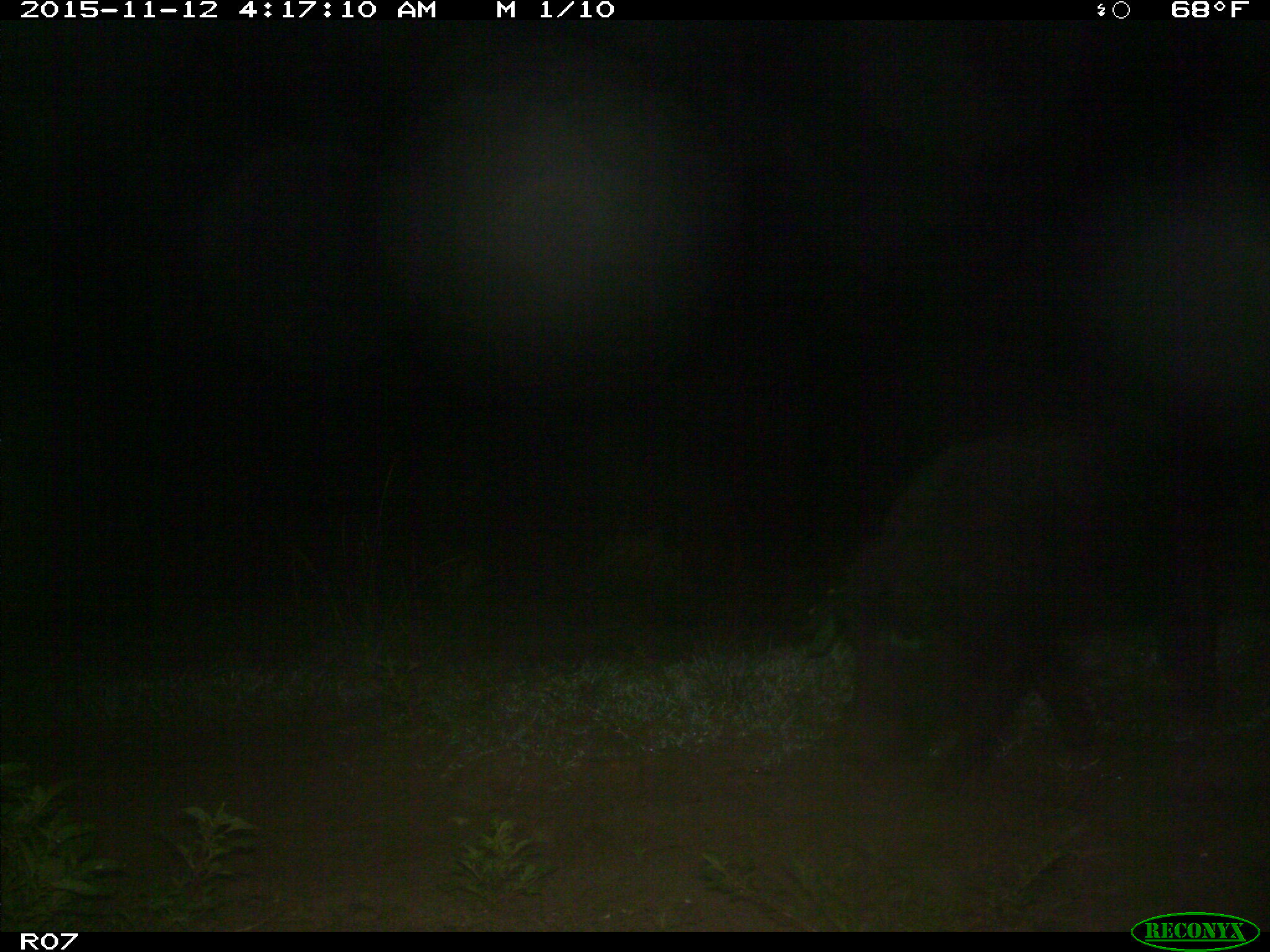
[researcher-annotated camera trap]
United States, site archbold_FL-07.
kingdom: Animalia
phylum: Chordata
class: Mammalia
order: Artiodactyla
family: Suidae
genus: Sus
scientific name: Sus scrofa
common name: wild boar